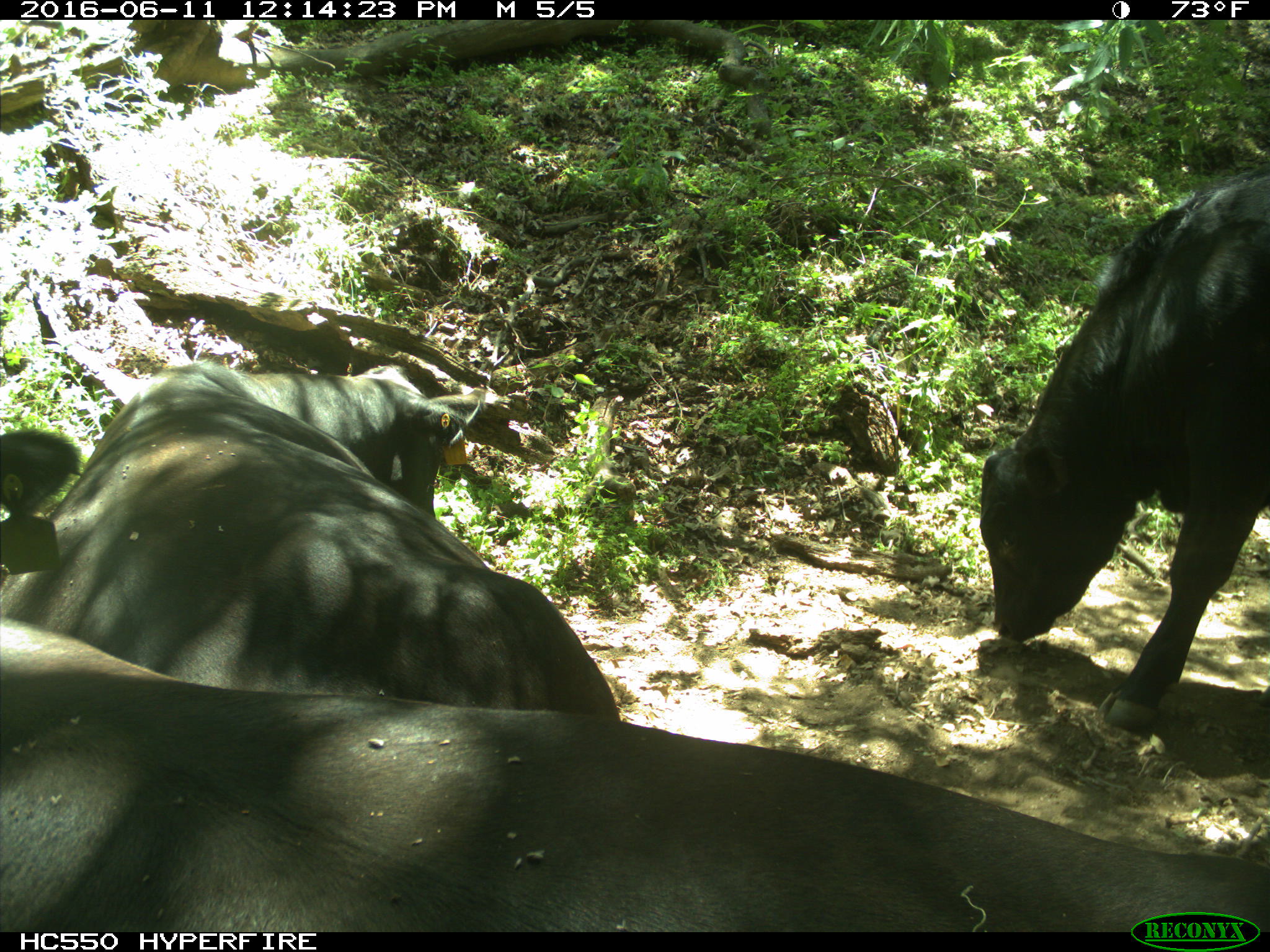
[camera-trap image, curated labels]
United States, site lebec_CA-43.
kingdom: Animalia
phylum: Chordata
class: Mammalia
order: Artiodactyla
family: Bovidae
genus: Bos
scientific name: Bos taurus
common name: domestic cow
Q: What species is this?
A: Bos taurus (domestic cow).